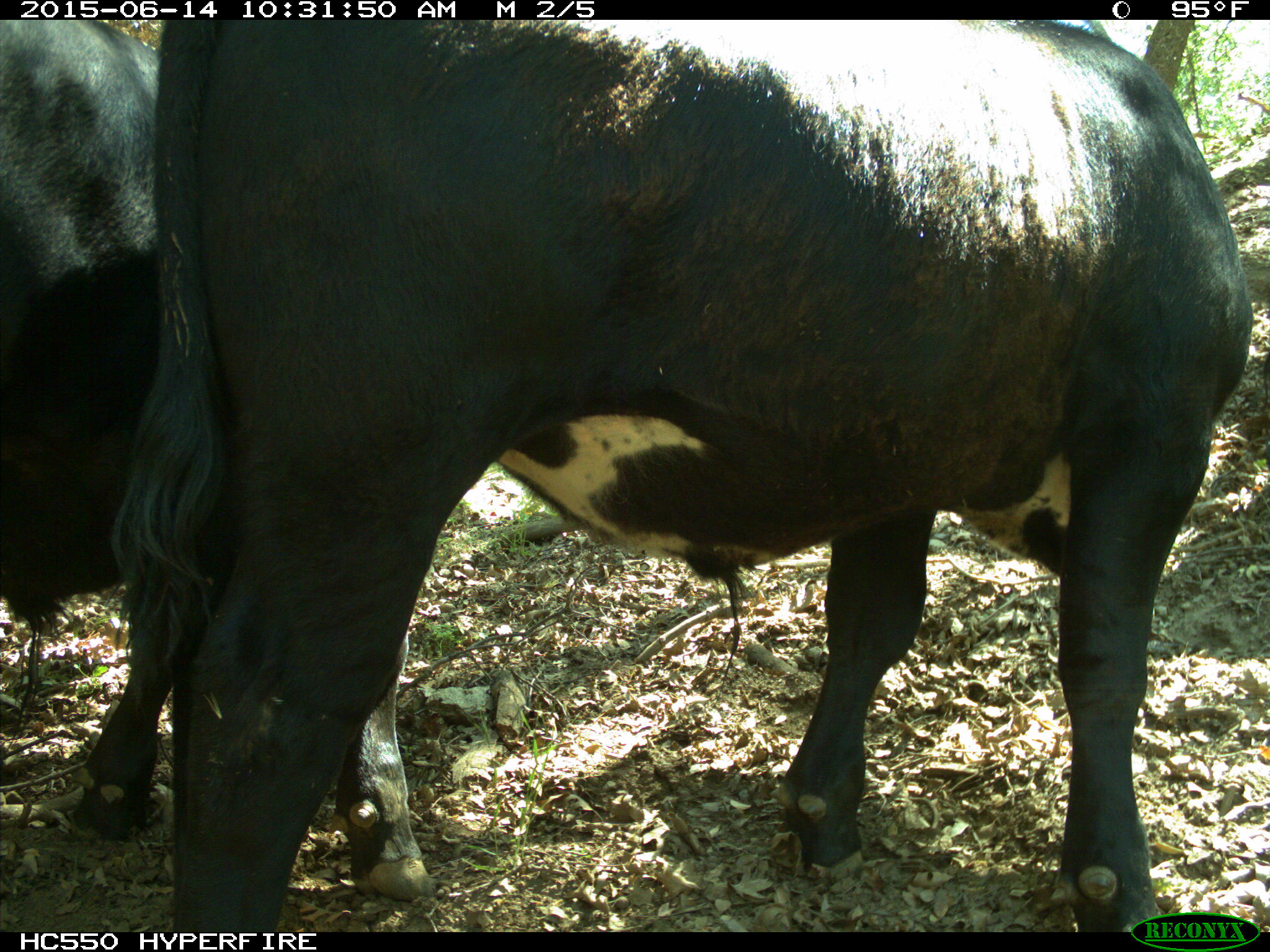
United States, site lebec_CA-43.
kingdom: Animalia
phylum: Chordata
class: Mammalia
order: Artiodactyla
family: Bovidae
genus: Bos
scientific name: Bos taurus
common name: domestic cow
Bos taurus (domestic cow).